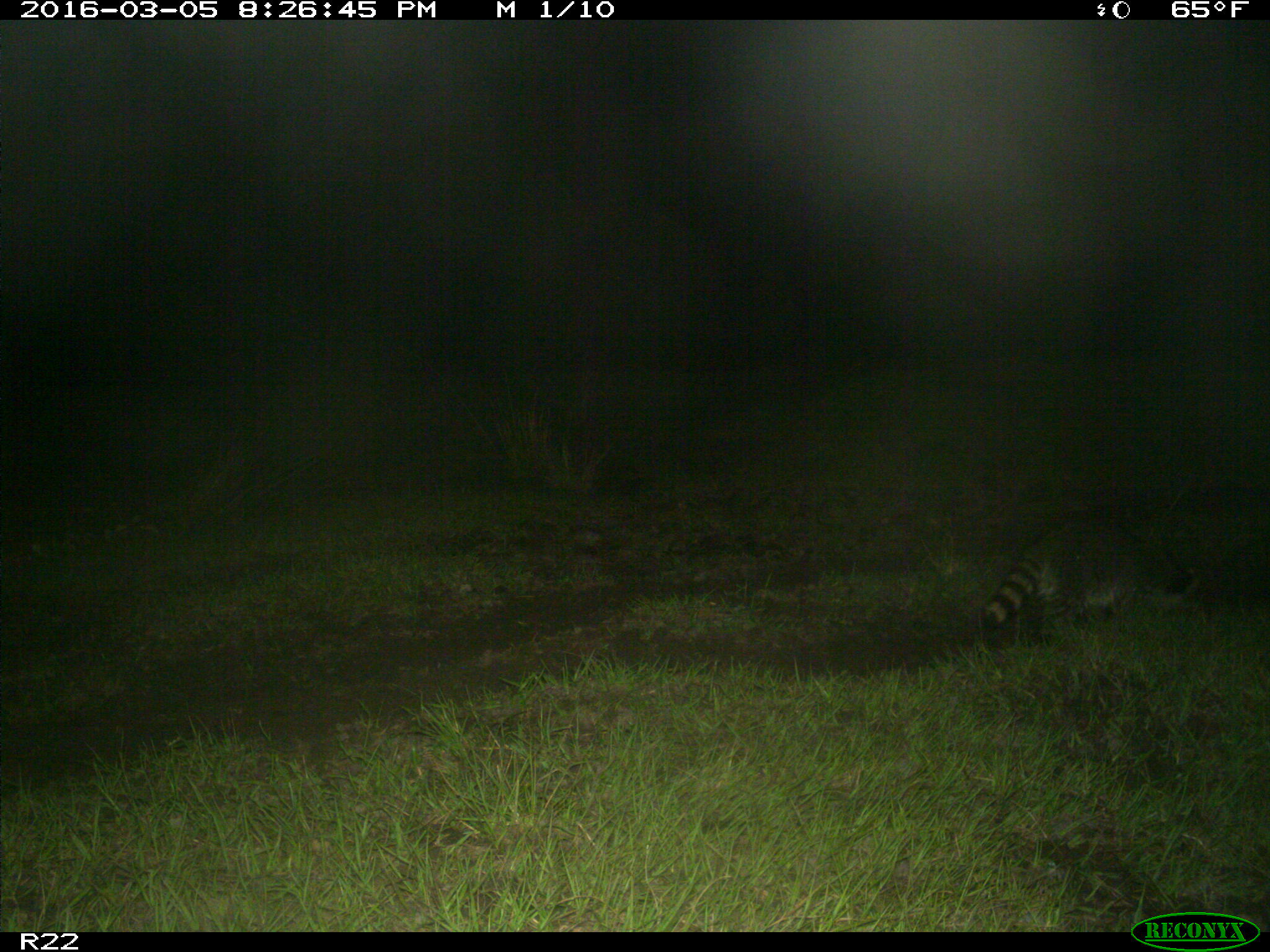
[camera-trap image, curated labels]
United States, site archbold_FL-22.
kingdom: Animalia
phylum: Chordata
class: Mammalia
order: Carnivora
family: Procyonidae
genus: Procyon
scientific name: Procyon lotor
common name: common raccoon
Procyon lotor (common raccoon).